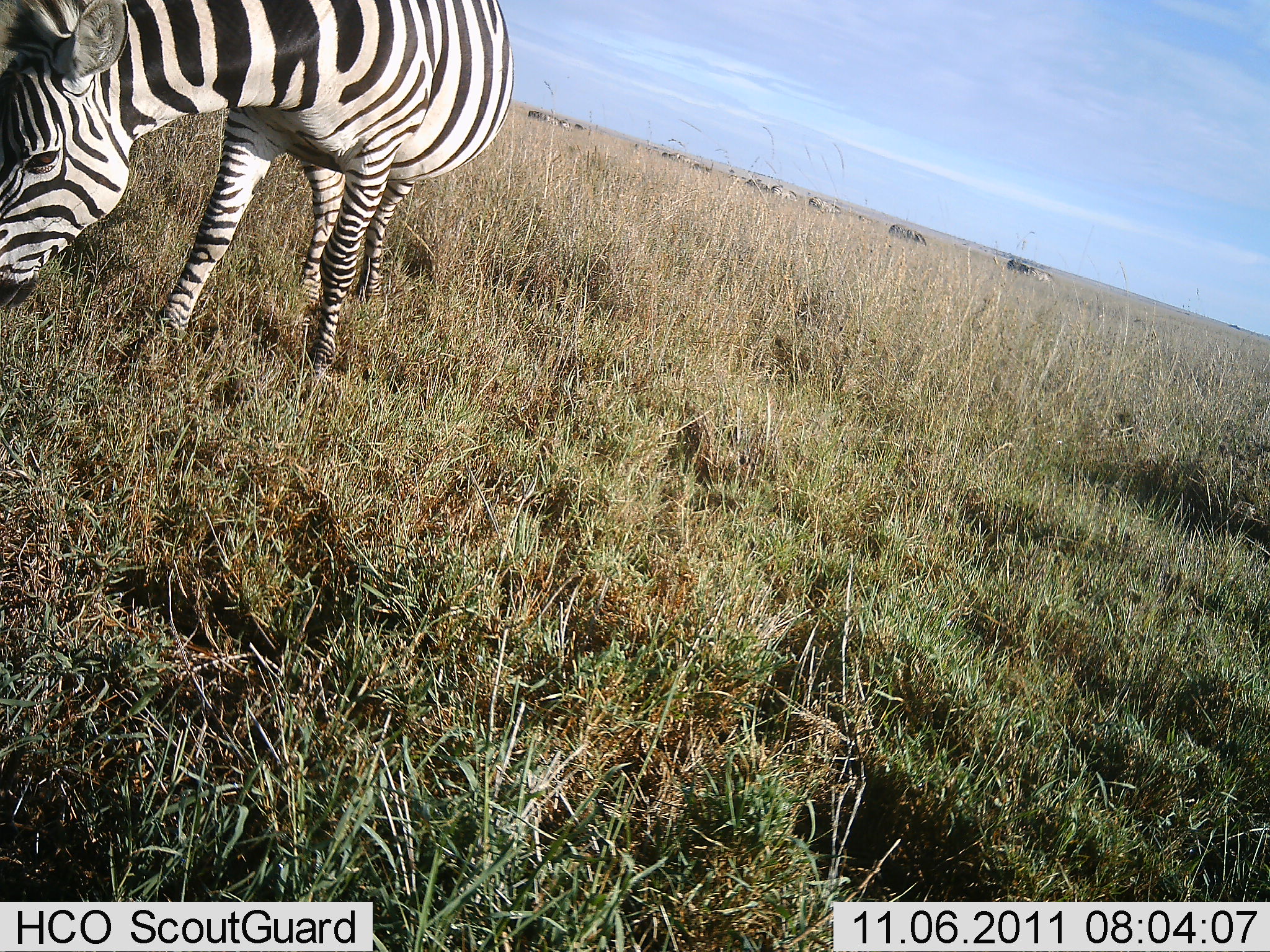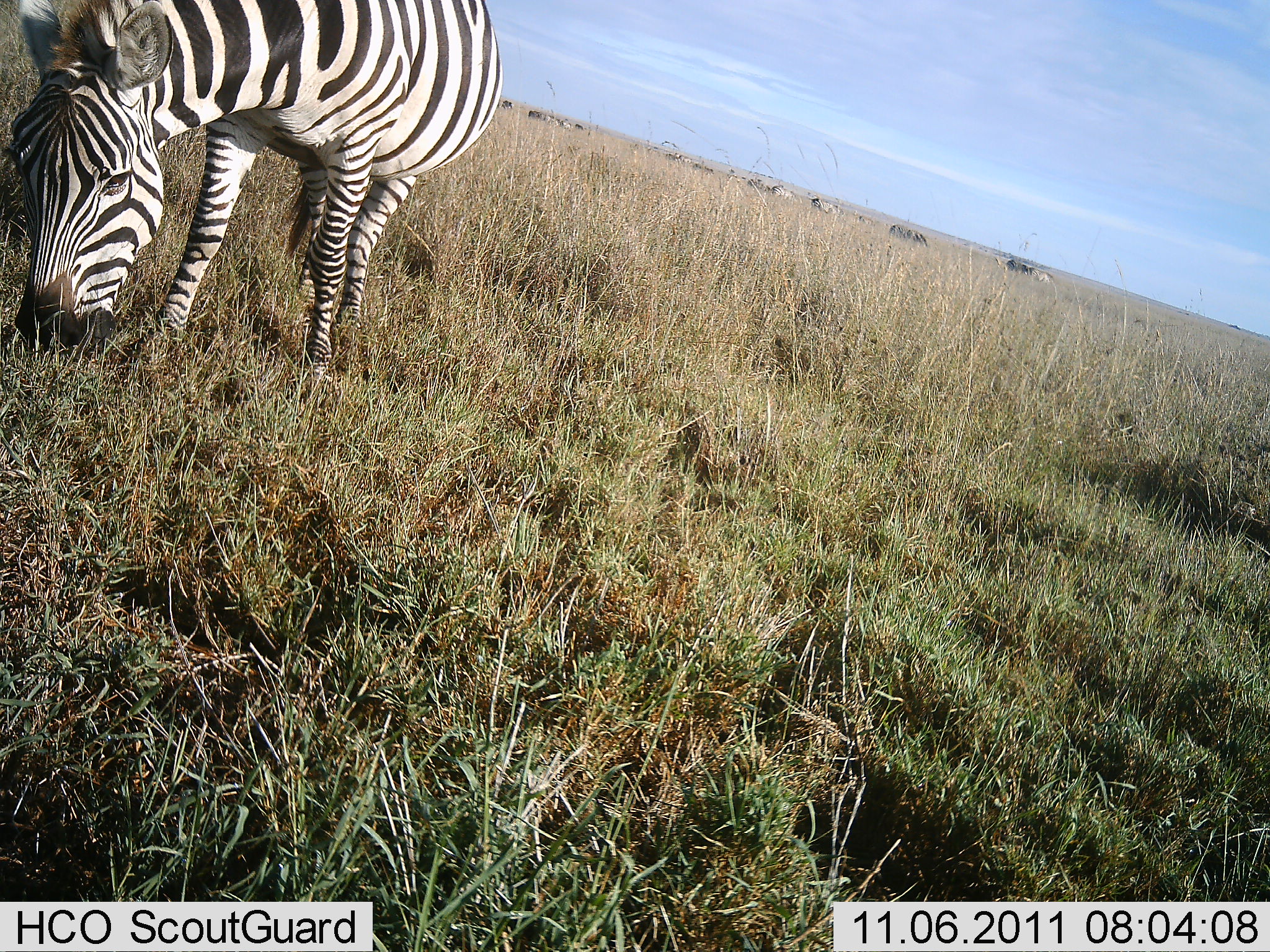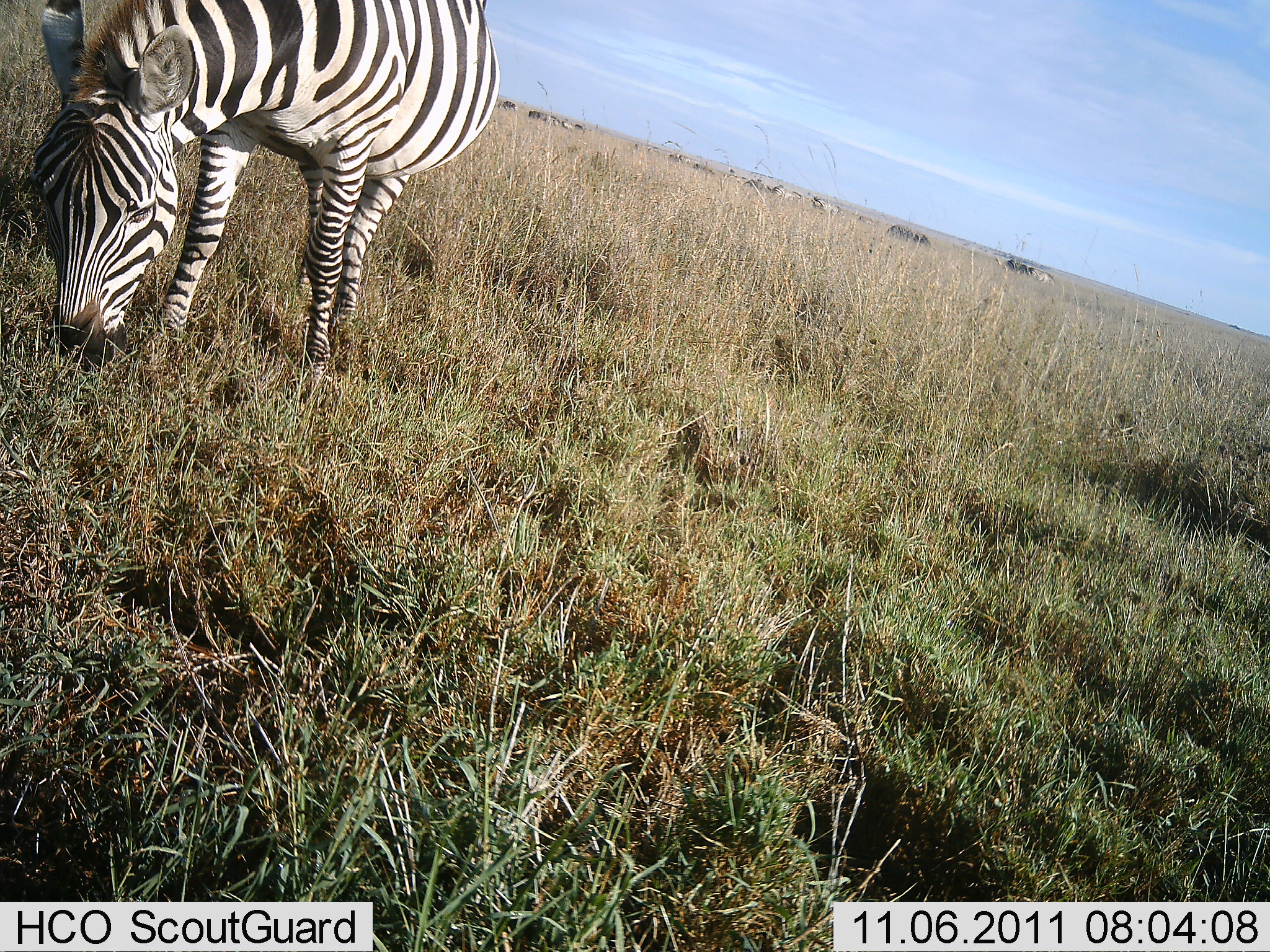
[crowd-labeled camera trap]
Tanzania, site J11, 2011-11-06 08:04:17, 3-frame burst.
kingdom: Animalia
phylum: Chordata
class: Mammalia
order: Perissodactyla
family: Equidae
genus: Equus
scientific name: Equus quagga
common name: plains zebra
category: zebra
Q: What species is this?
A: Zebra (plains zebra) (Equus quagga).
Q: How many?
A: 1.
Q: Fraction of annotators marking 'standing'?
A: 11%.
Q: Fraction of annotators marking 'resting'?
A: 0%.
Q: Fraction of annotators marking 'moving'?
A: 0%.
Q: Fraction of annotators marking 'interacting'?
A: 0%.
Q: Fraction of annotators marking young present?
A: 0%.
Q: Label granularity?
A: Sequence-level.